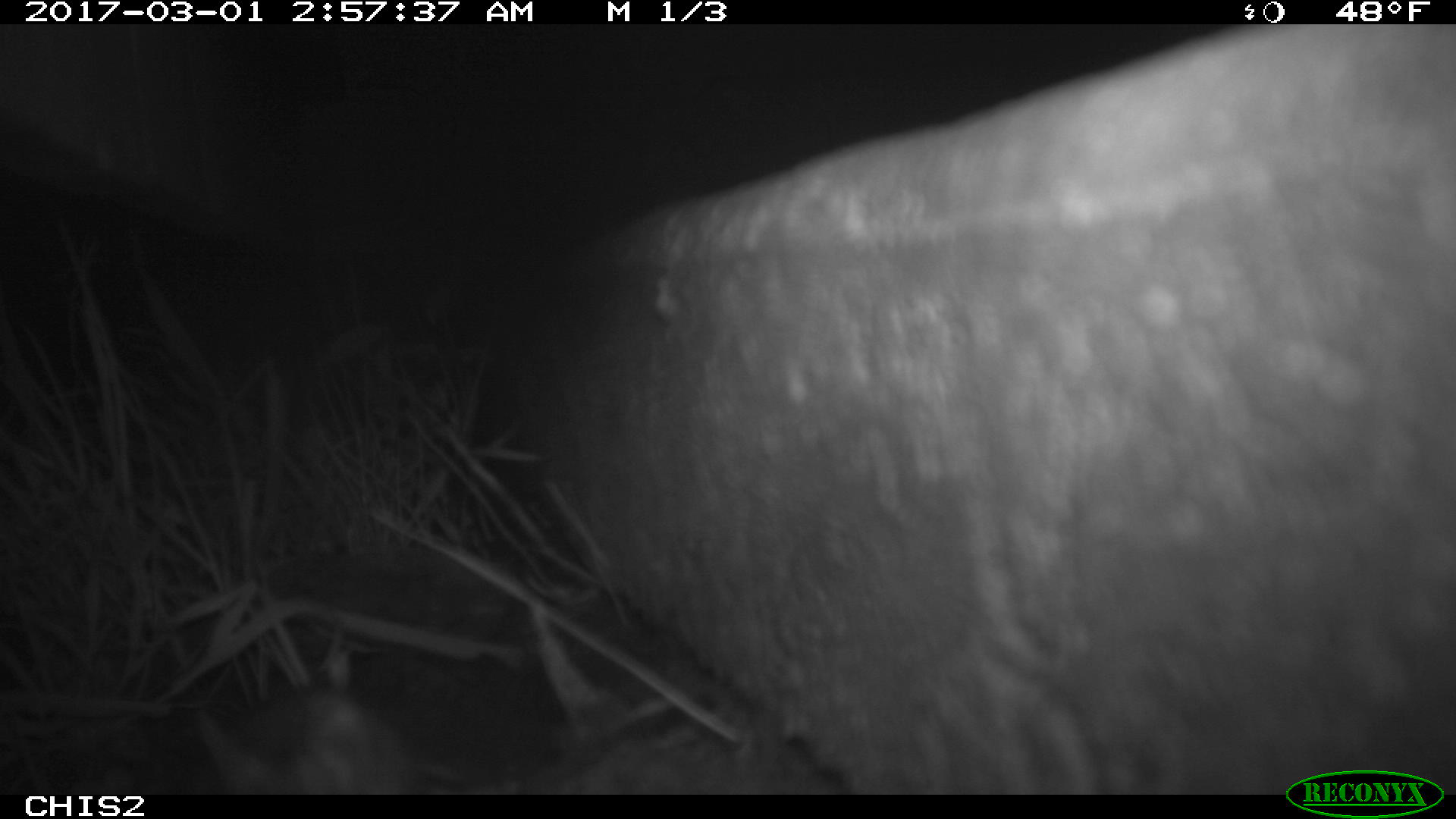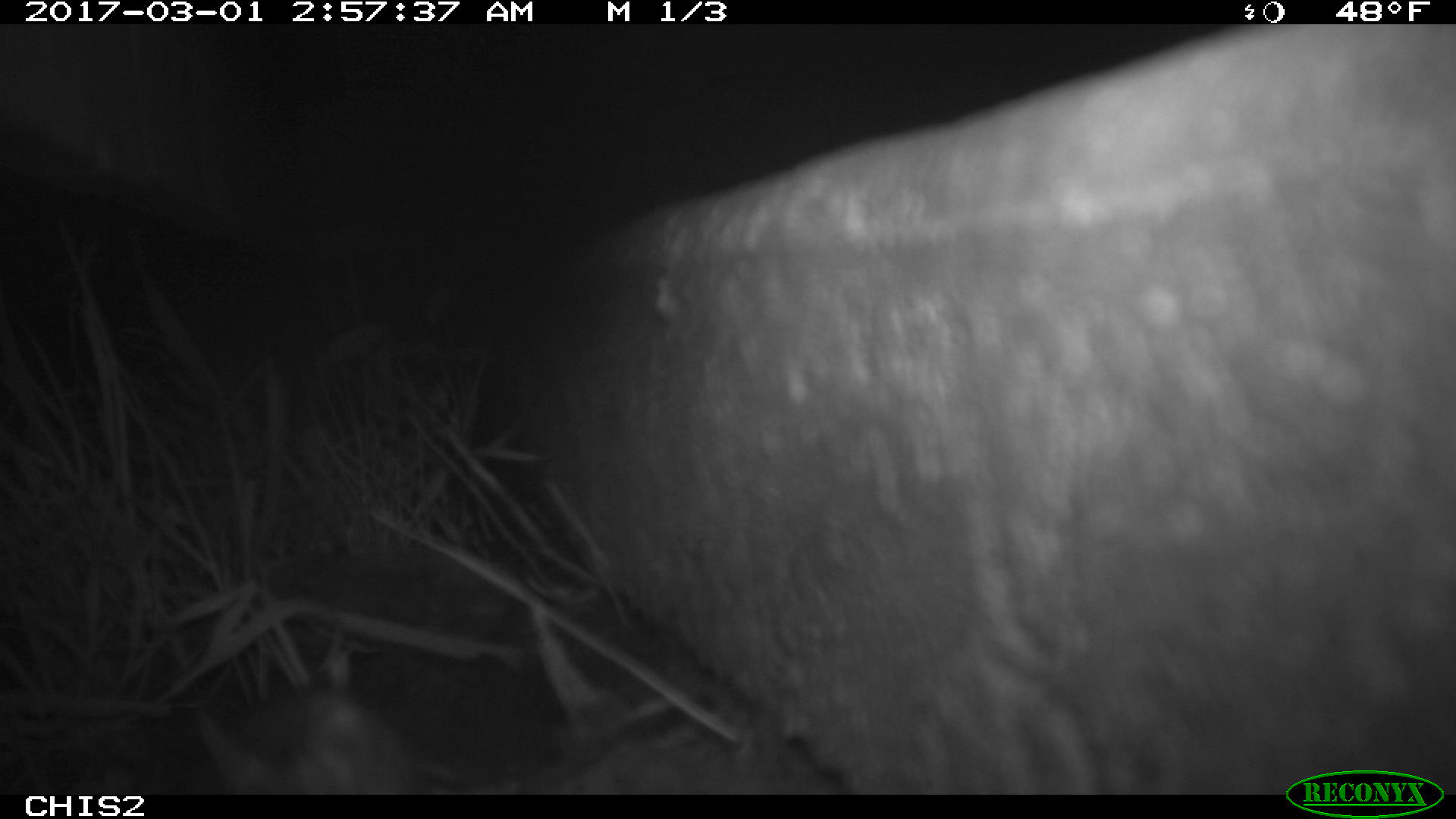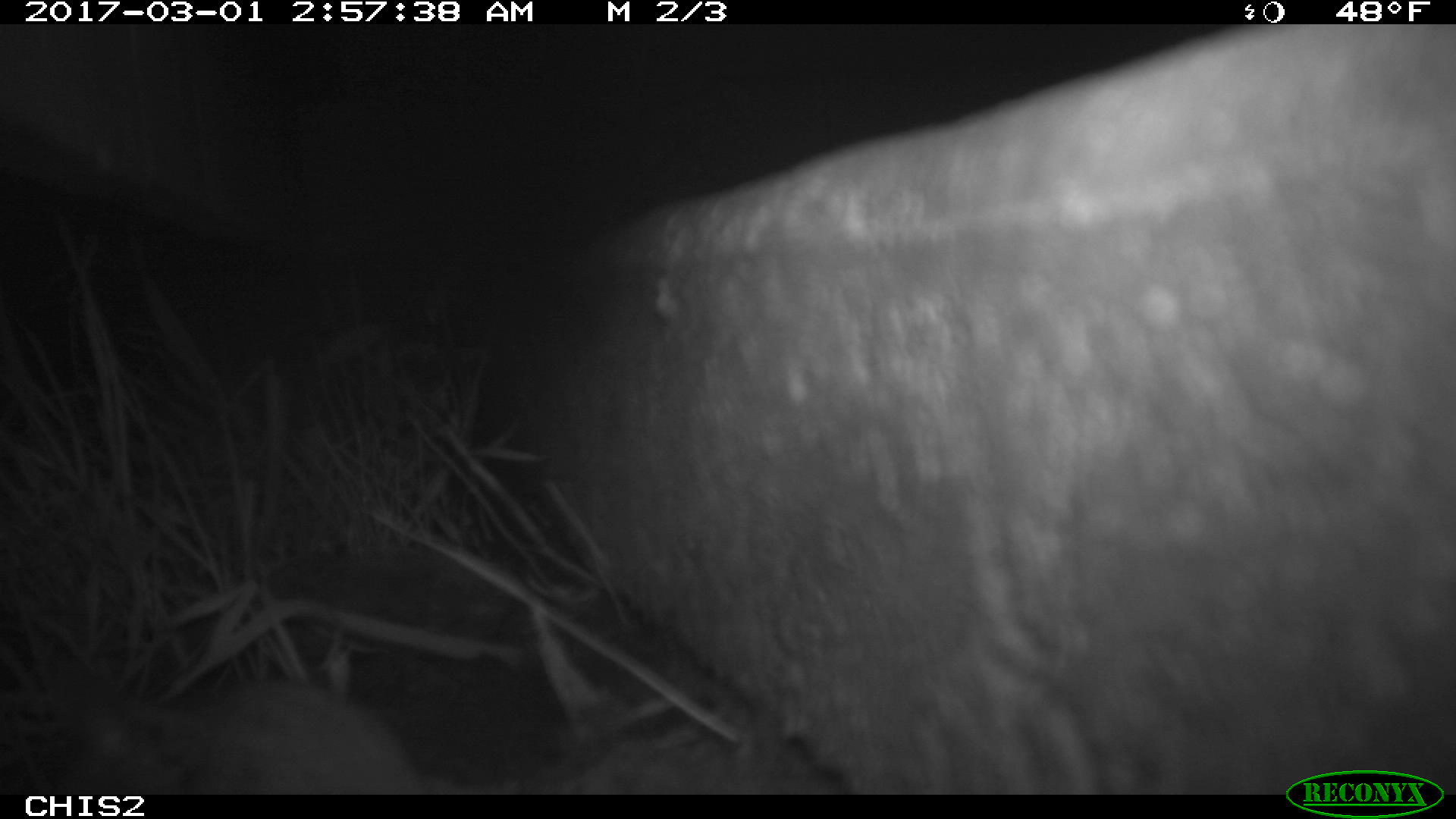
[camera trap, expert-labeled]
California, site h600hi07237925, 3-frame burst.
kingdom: Animalia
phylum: Chordata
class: Mammalia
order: Rodentia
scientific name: Rodentia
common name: rodent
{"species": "rodent (Rodentia)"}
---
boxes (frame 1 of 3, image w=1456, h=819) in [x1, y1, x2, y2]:
rodent: [188, 683, 425, 793]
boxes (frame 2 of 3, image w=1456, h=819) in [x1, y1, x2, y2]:
rodent: [191, 689, 407, 794]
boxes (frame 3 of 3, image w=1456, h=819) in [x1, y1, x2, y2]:
rodent: [56, 670, 425, 795]